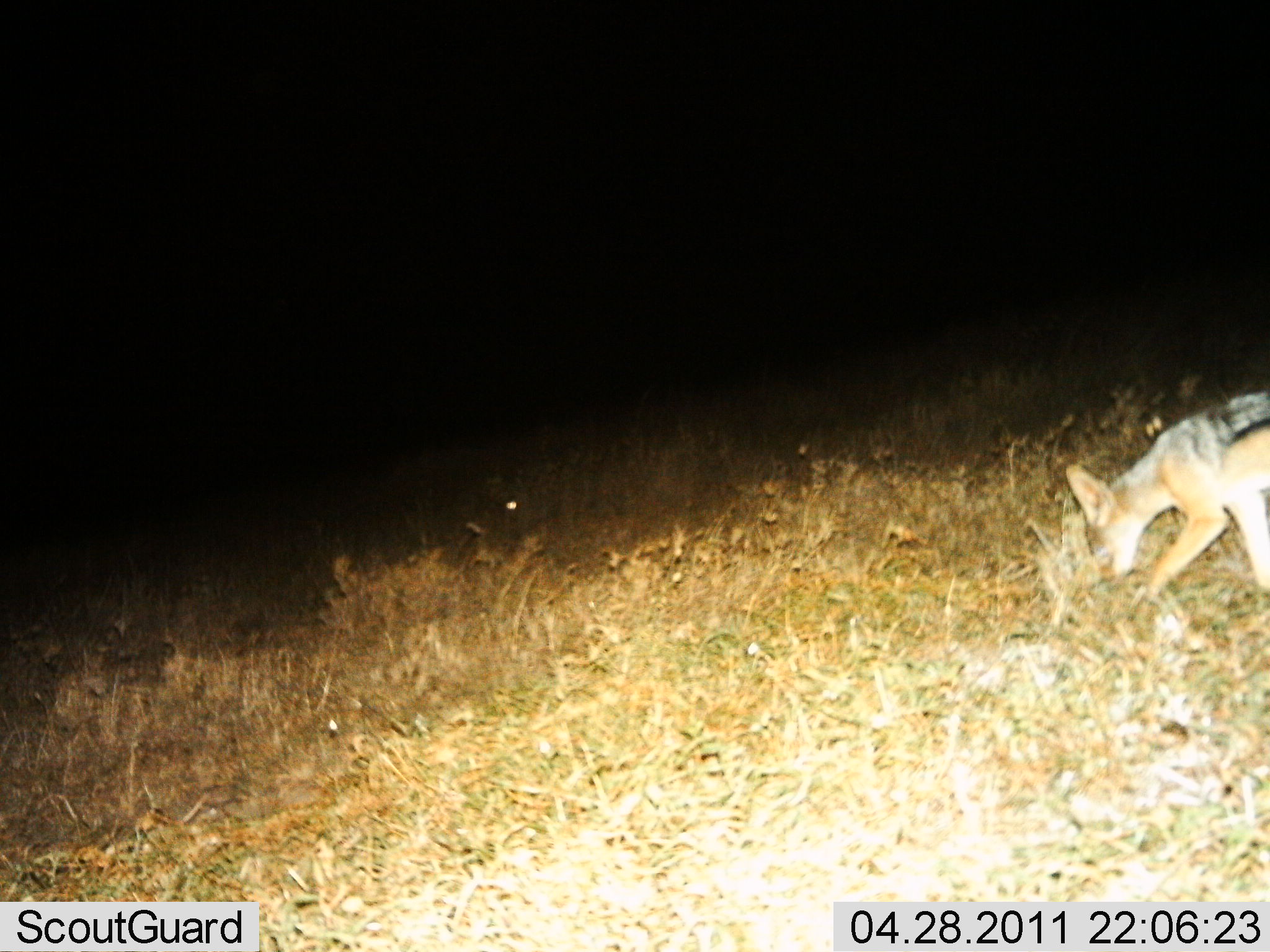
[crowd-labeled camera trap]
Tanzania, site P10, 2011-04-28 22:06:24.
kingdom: Animalia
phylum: Chordata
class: Mammalia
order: Carnivora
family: Canidae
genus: Lupulella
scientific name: Lupulella mesomelas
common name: black-backed jackal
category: jackal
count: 1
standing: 0%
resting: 0%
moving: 50%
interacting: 0%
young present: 0%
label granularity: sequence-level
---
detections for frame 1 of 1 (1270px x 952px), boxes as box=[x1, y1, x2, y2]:
animal: box=[1066, 392, 1268, 618]